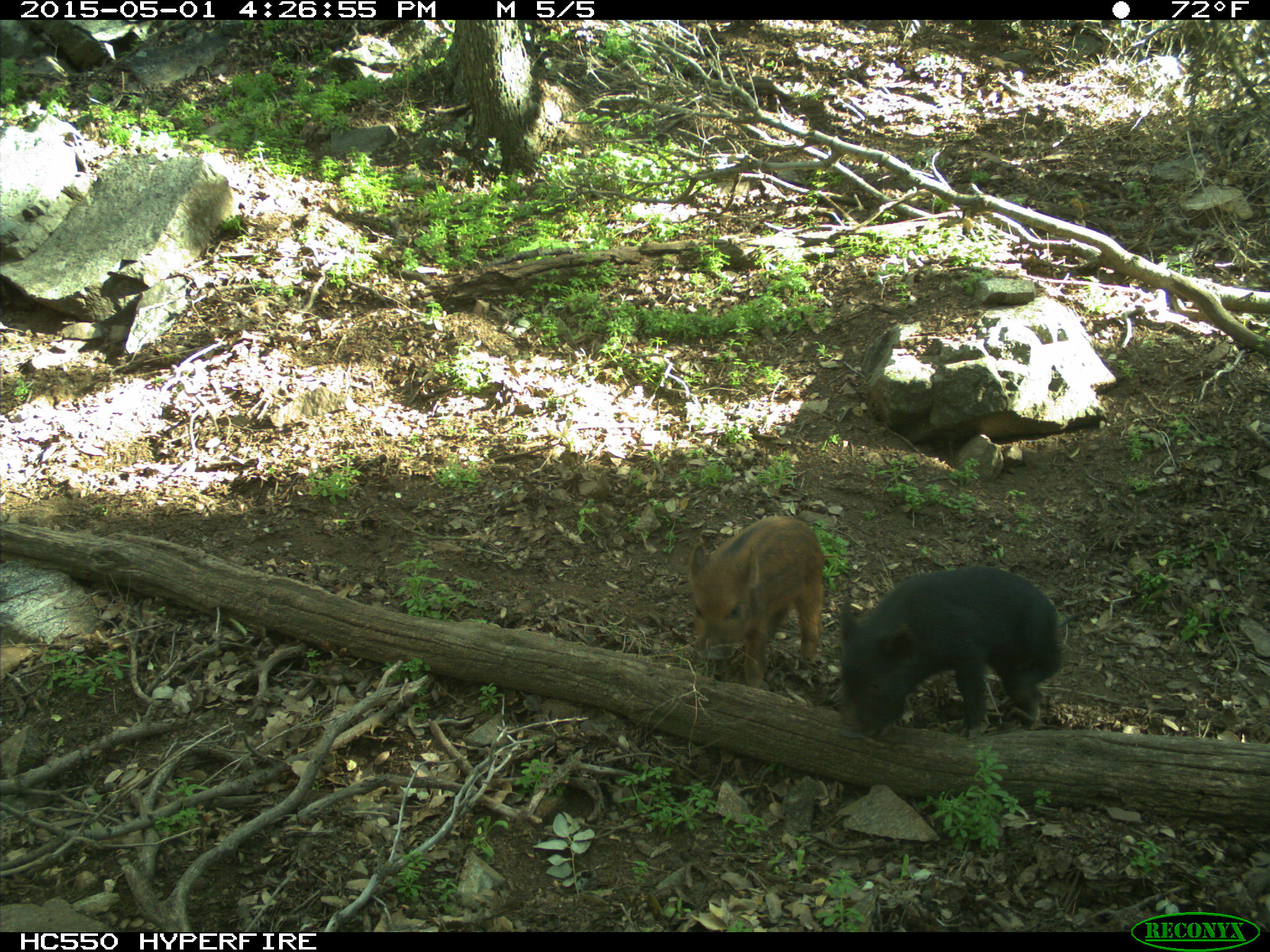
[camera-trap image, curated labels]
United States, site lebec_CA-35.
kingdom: Animalia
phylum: Chordata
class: Mammalia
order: Artiodactyla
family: Suidae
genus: Sus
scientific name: Sus scrofa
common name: wild boar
Sus scrofa (wild boar).